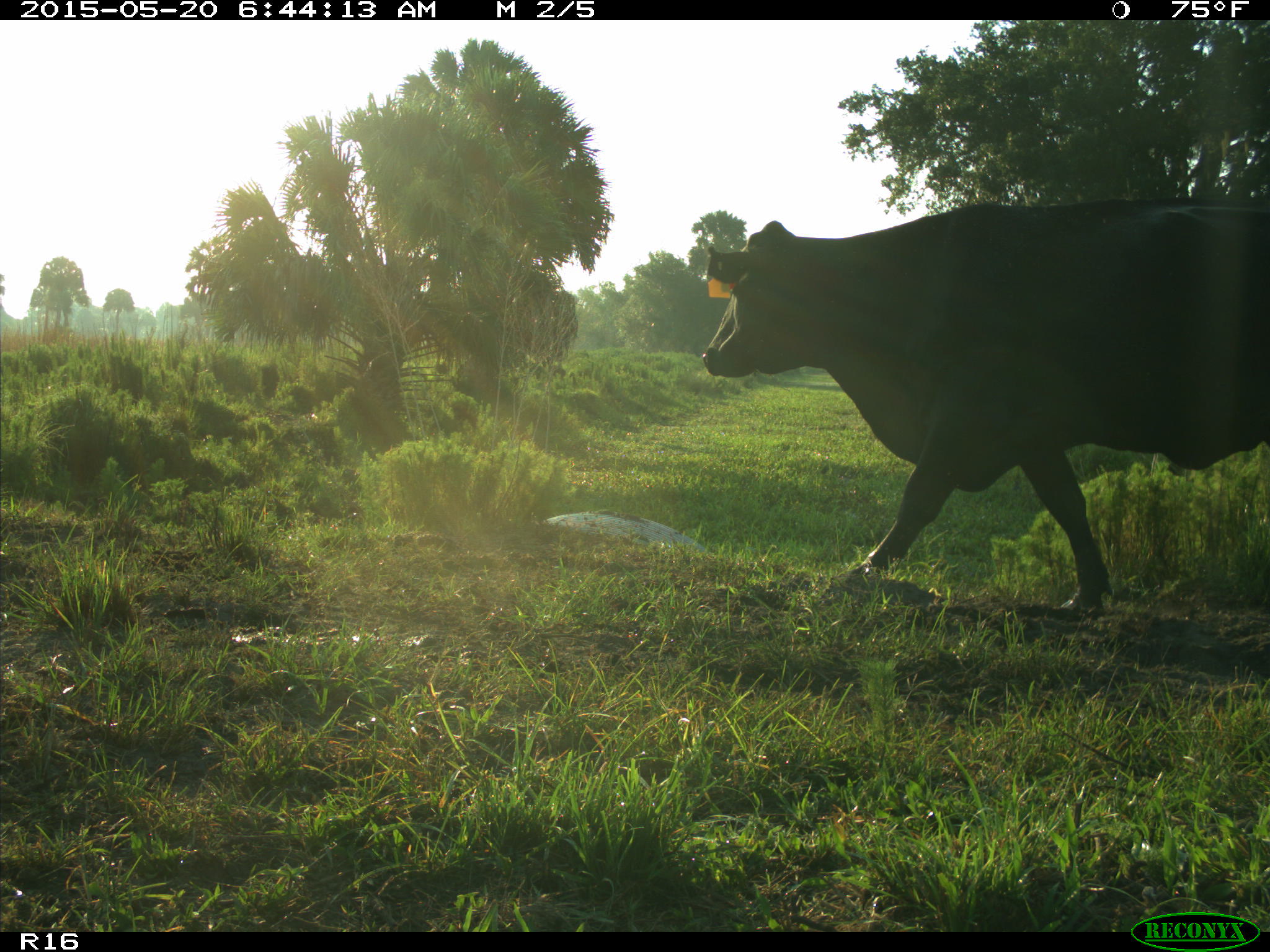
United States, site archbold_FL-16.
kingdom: Animalia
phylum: Chordata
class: Mammalia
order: Artiodactyla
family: Bovidae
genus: Bos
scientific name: Bos taurus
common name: domestic cow